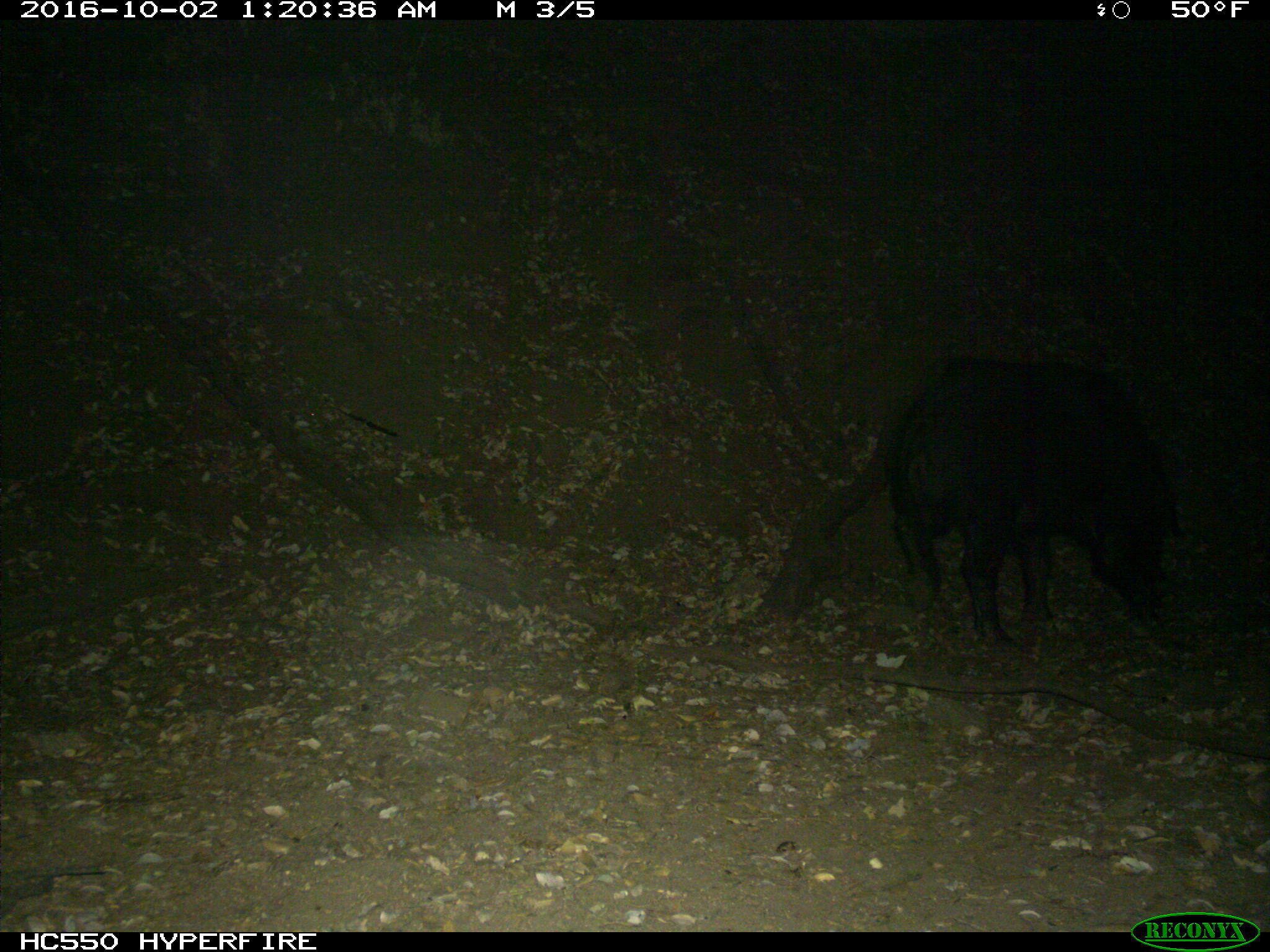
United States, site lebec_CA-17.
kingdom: Animalia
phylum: Chordata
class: Mammalia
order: Artiodactyla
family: Suidae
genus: Sus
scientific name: Sus scrofa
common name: wild boar